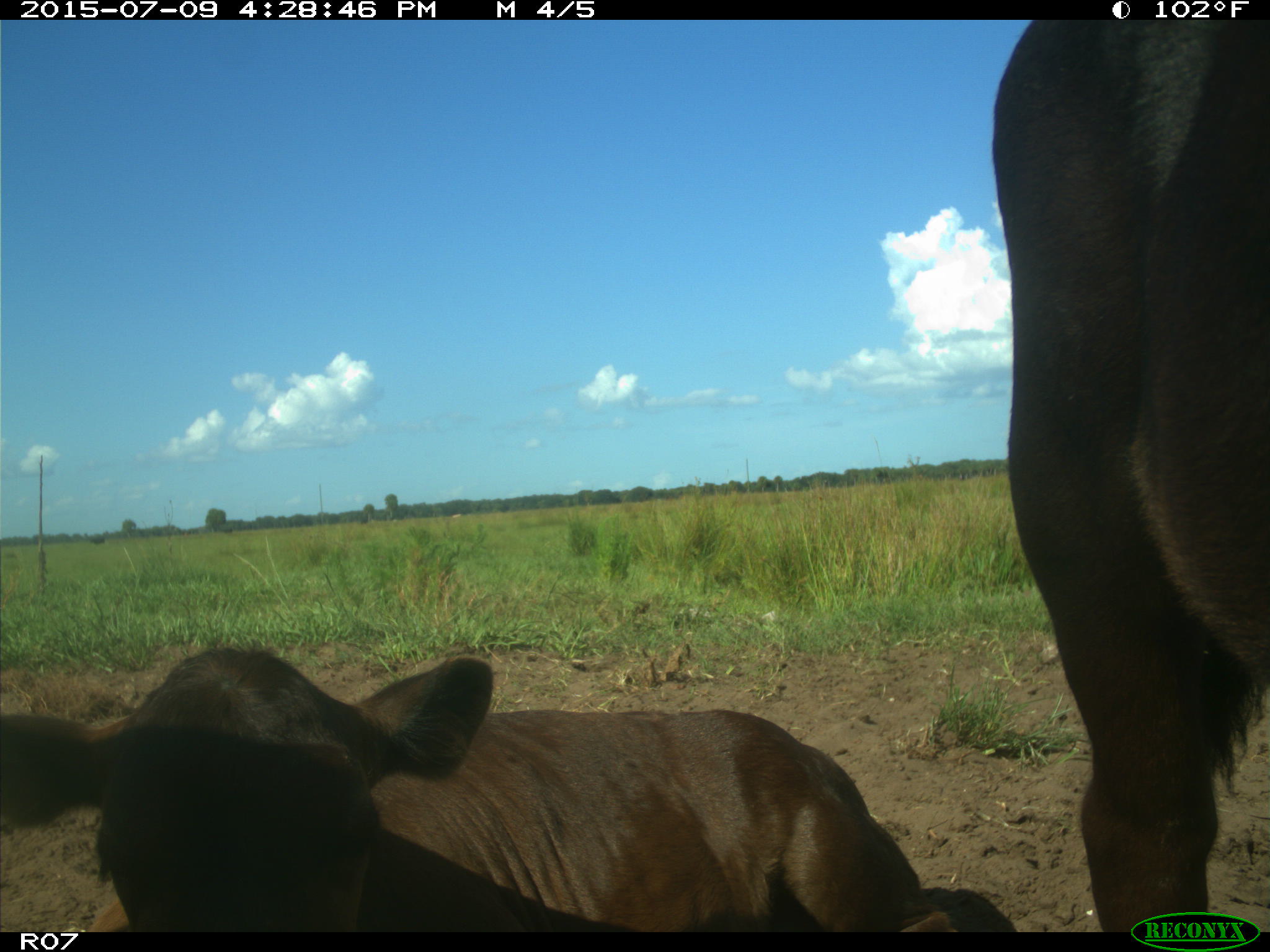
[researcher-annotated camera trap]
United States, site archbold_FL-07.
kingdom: Animalia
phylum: Chordata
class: Mammalia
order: Artiodactyla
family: Bovidae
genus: Bos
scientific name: Bos taurus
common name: domestic cow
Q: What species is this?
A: Bos taurus (domestic cow).